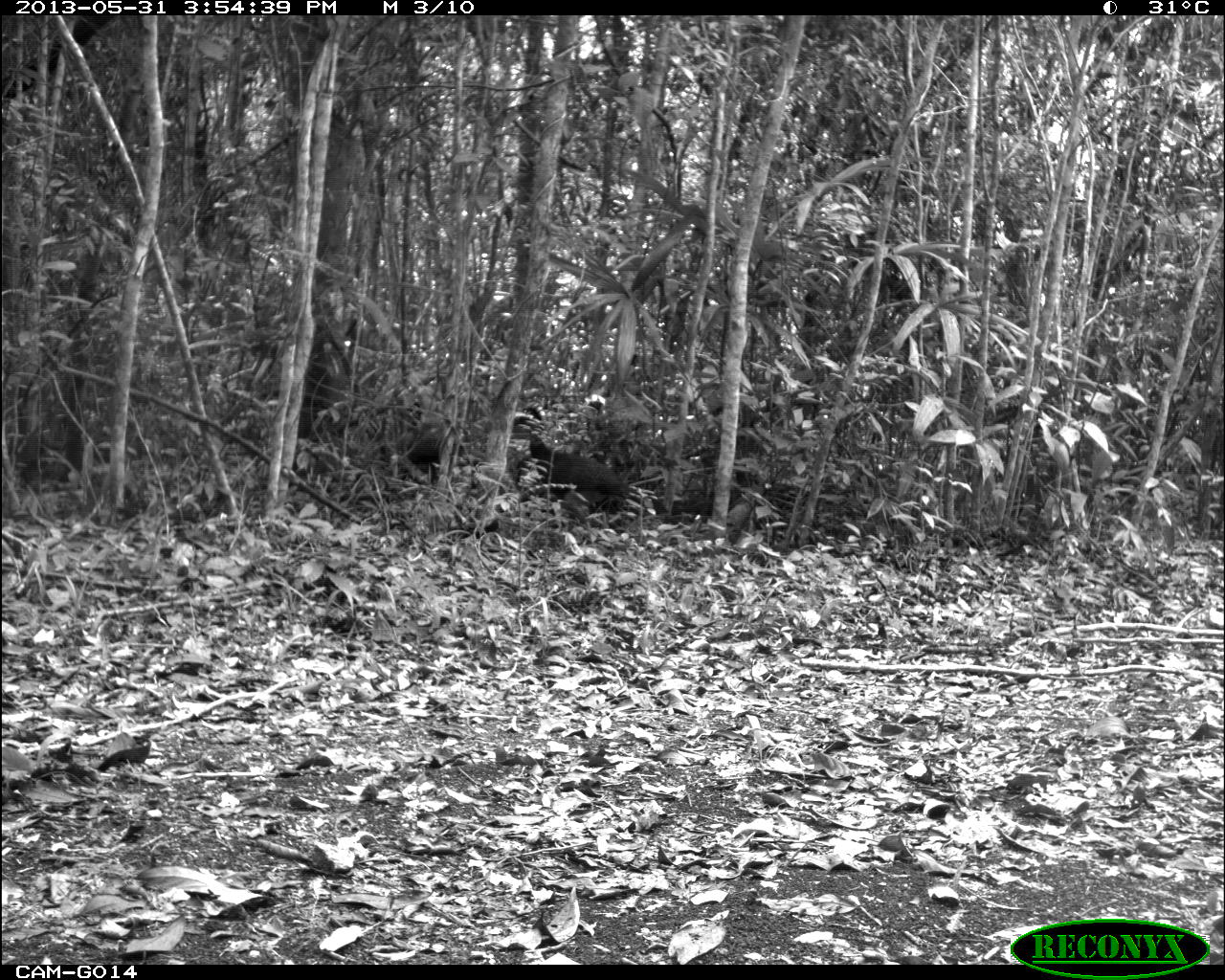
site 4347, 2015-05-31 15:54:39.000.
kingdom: Animalia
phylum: Chordata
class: Aves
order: Galliformes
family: Cracidae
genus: Crax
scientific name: Crax rubra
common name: great curassow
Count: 1.